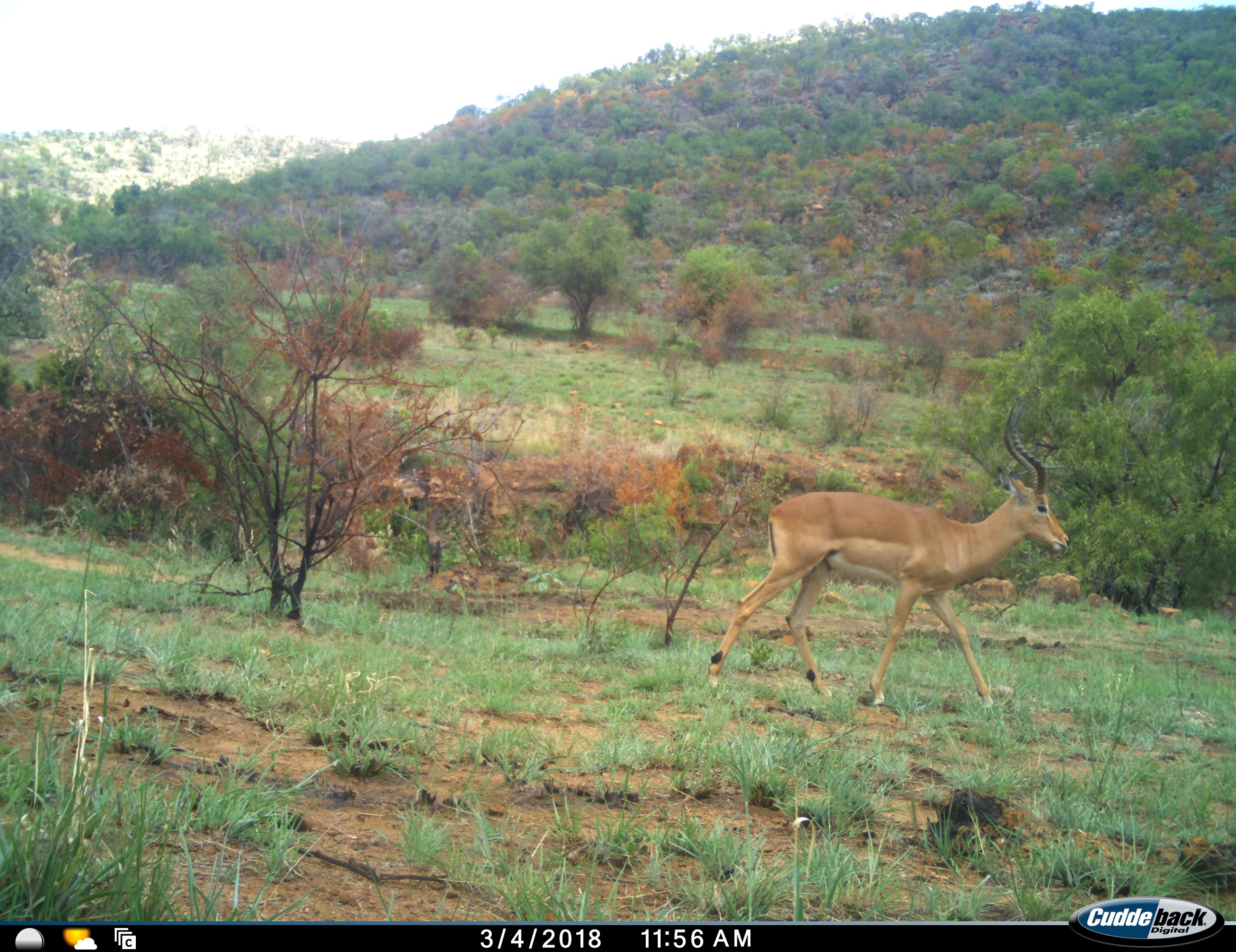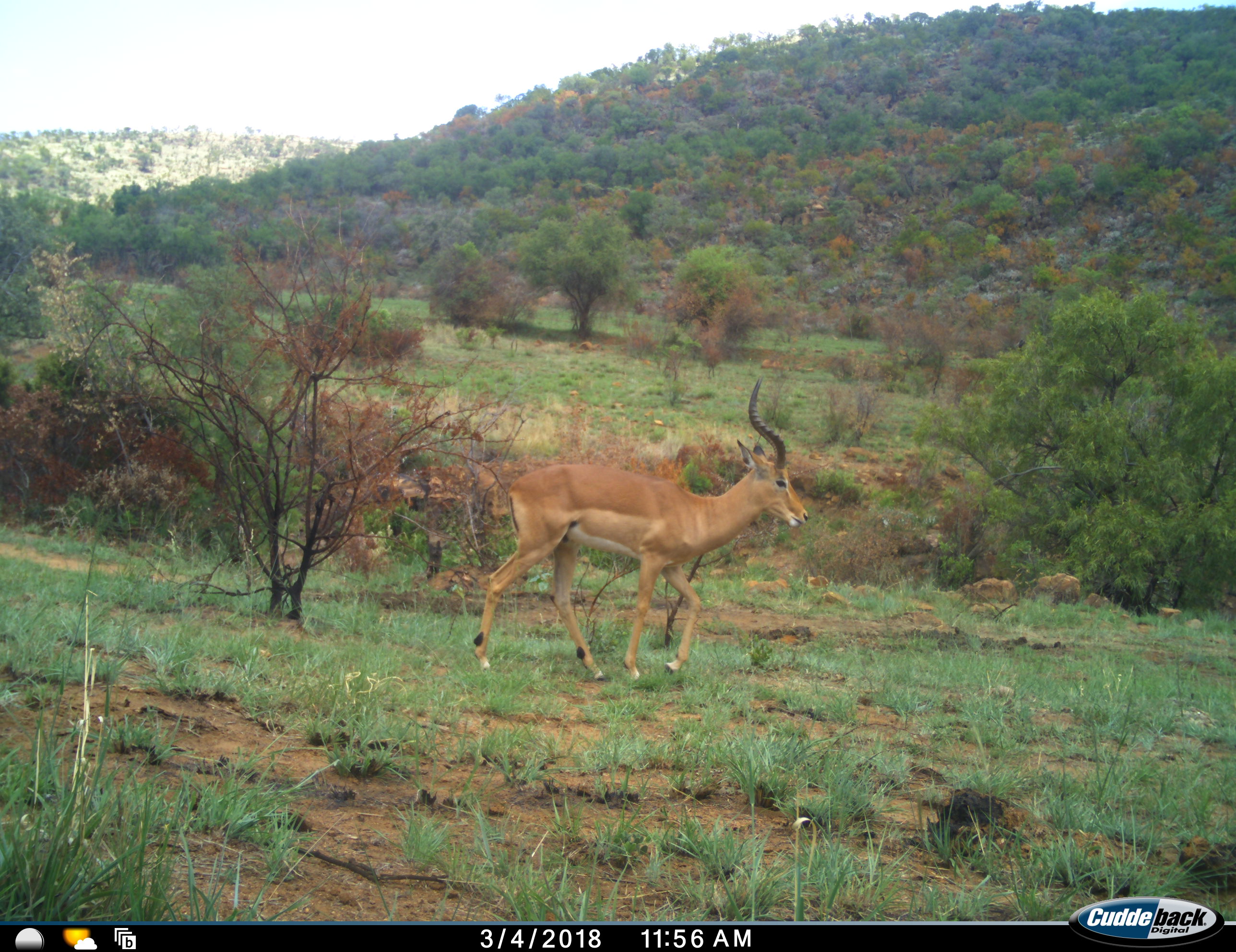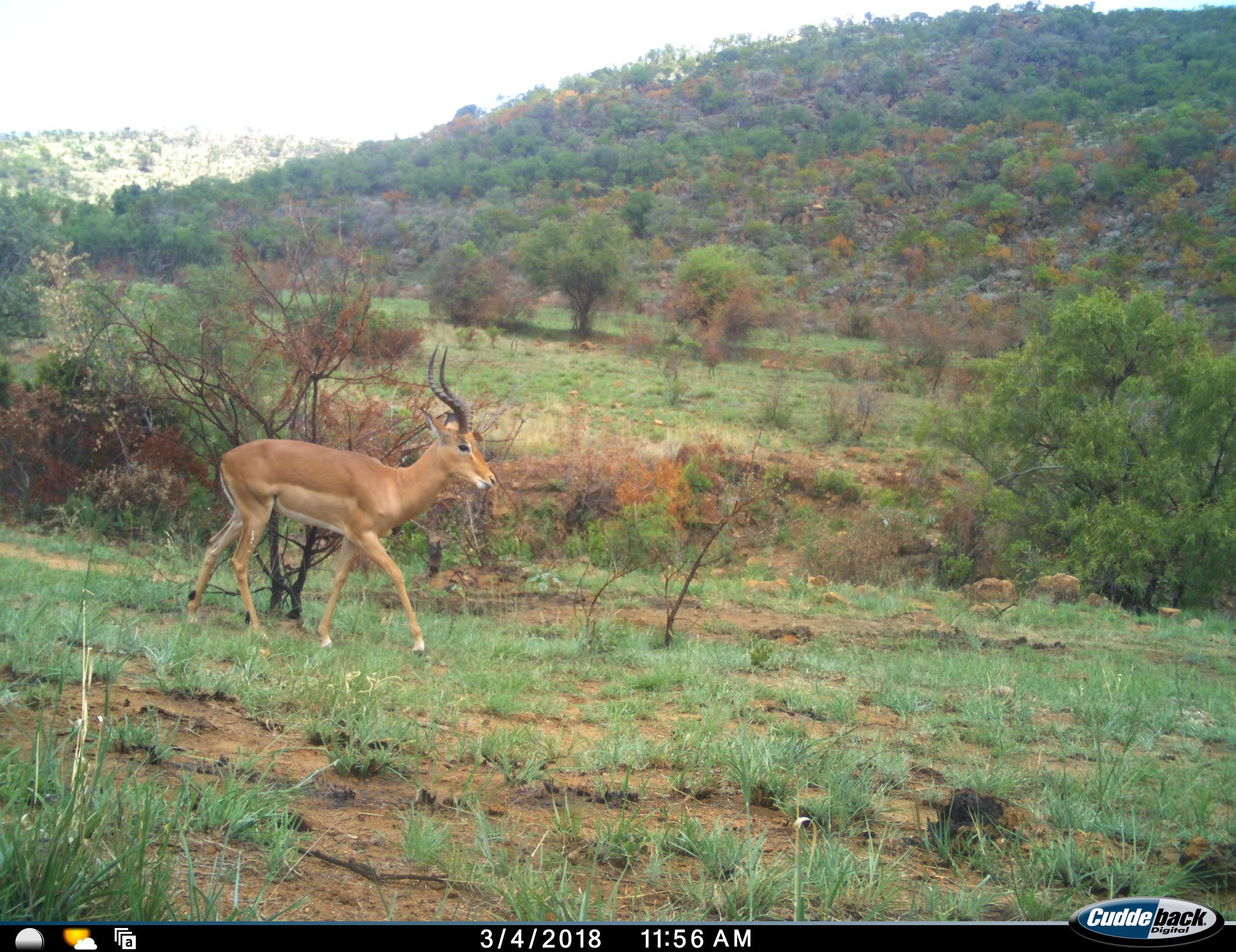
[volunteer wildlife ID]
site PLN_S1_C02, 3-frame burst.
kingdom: Animalia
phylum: Chordata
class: Mammalia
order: Artiodactyla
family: Bovidae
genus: Aepyceros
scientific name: Aepyceros melampus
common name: impala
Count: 1.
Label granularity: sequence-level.